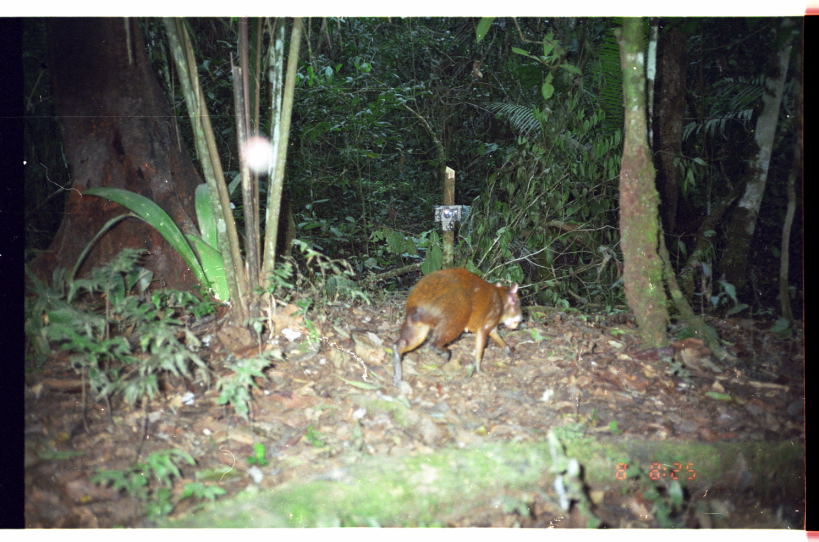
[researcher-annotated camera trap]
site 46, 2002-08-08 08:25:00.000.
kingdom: Animalia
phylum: Chordata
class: Mammalia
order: Rodentia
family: Dasyproctidae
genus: Dasyprocta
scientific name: Dasyprocta punctata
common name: central american agouti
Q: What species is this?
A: Dasyprocta punctata (central american agouti).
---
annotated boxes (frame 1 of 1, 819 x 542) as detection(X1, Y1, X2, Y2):
dasyprocta punctata: detection(392, 268, 524, 387)